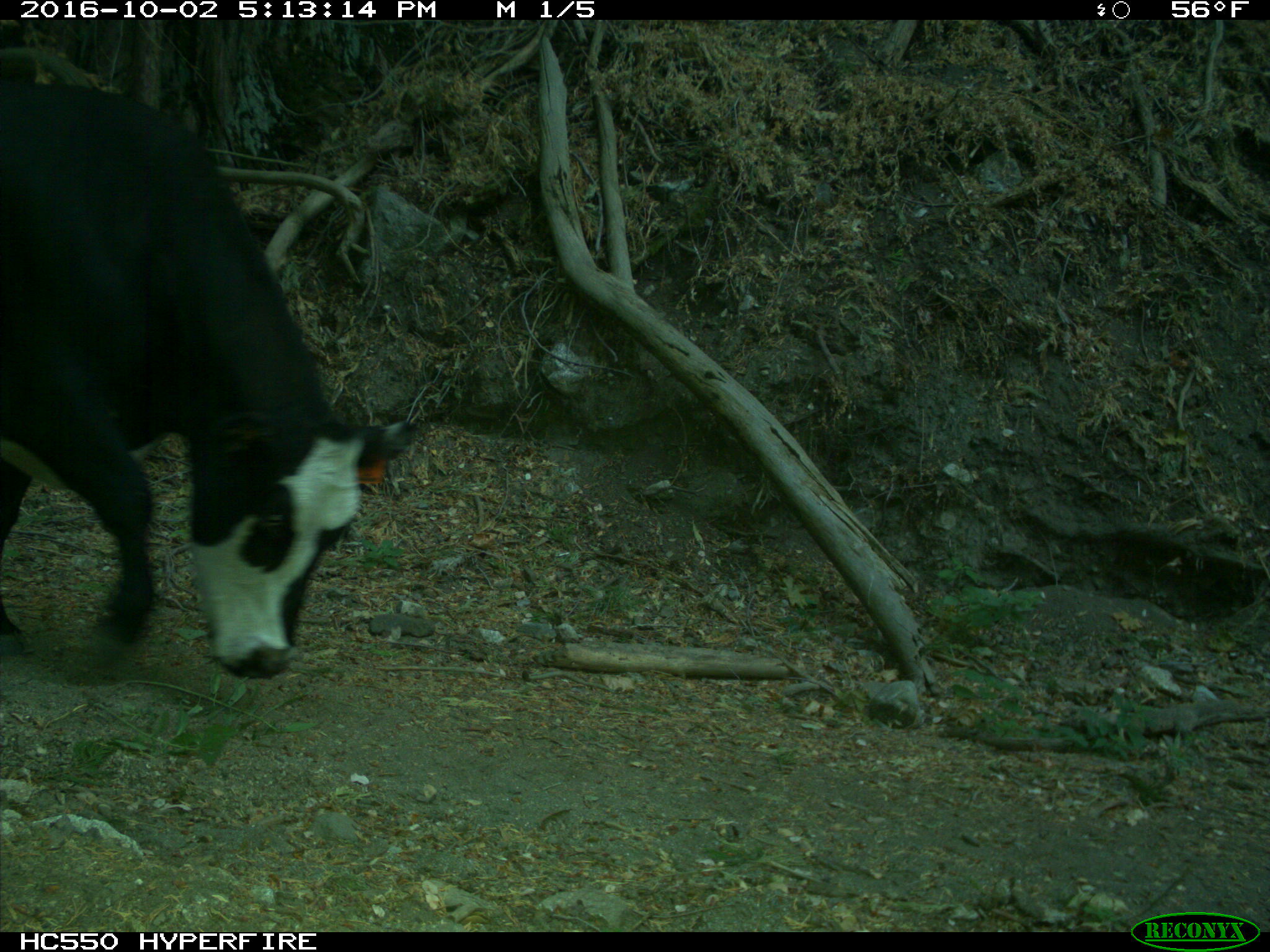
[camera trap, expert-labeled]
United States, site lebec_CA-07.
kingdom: Animalia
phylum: Chordata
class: Mammalia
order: Artiodactyla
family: Bovidae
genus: Bos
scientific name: Bos taurus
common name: domestic cow